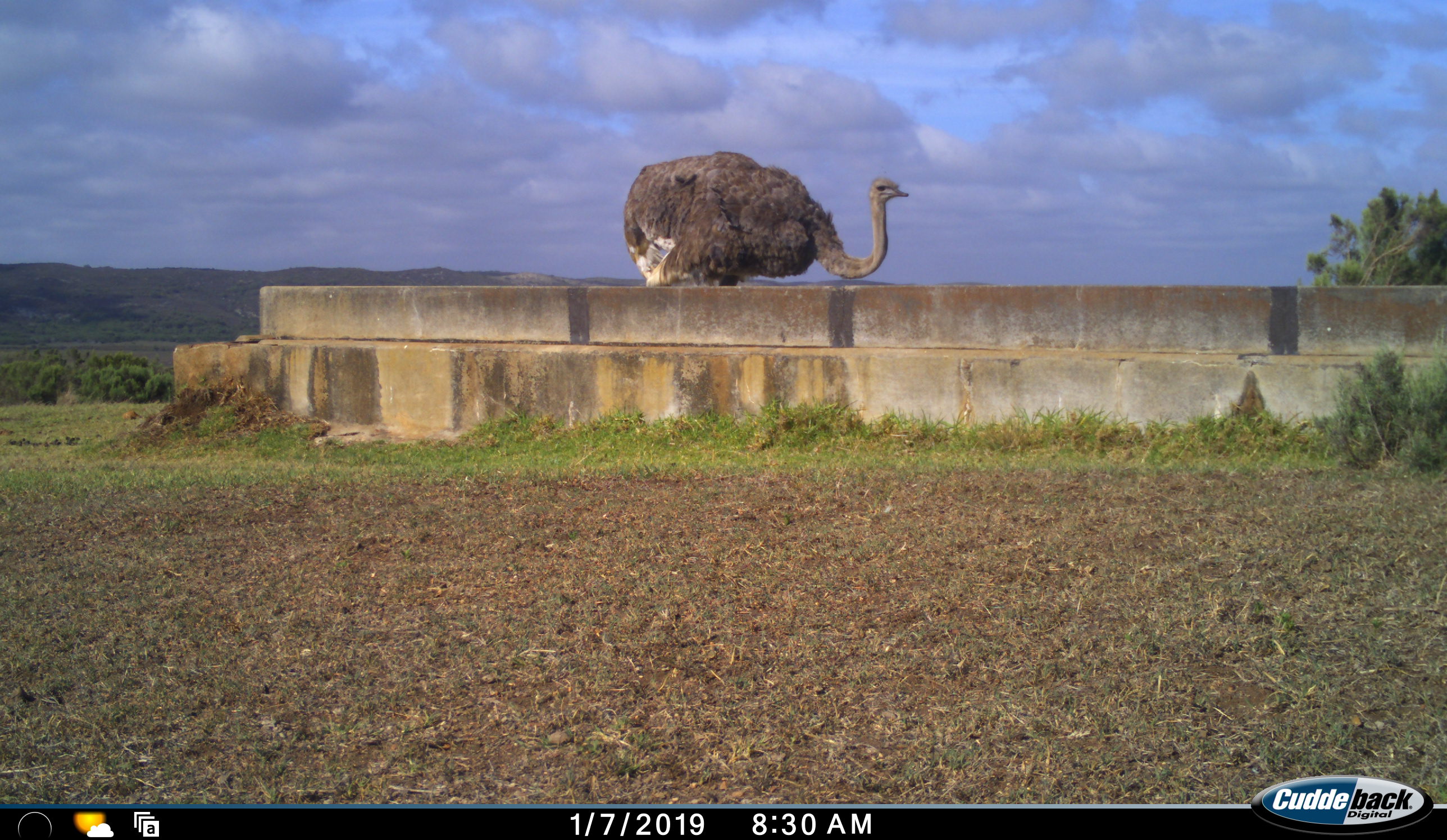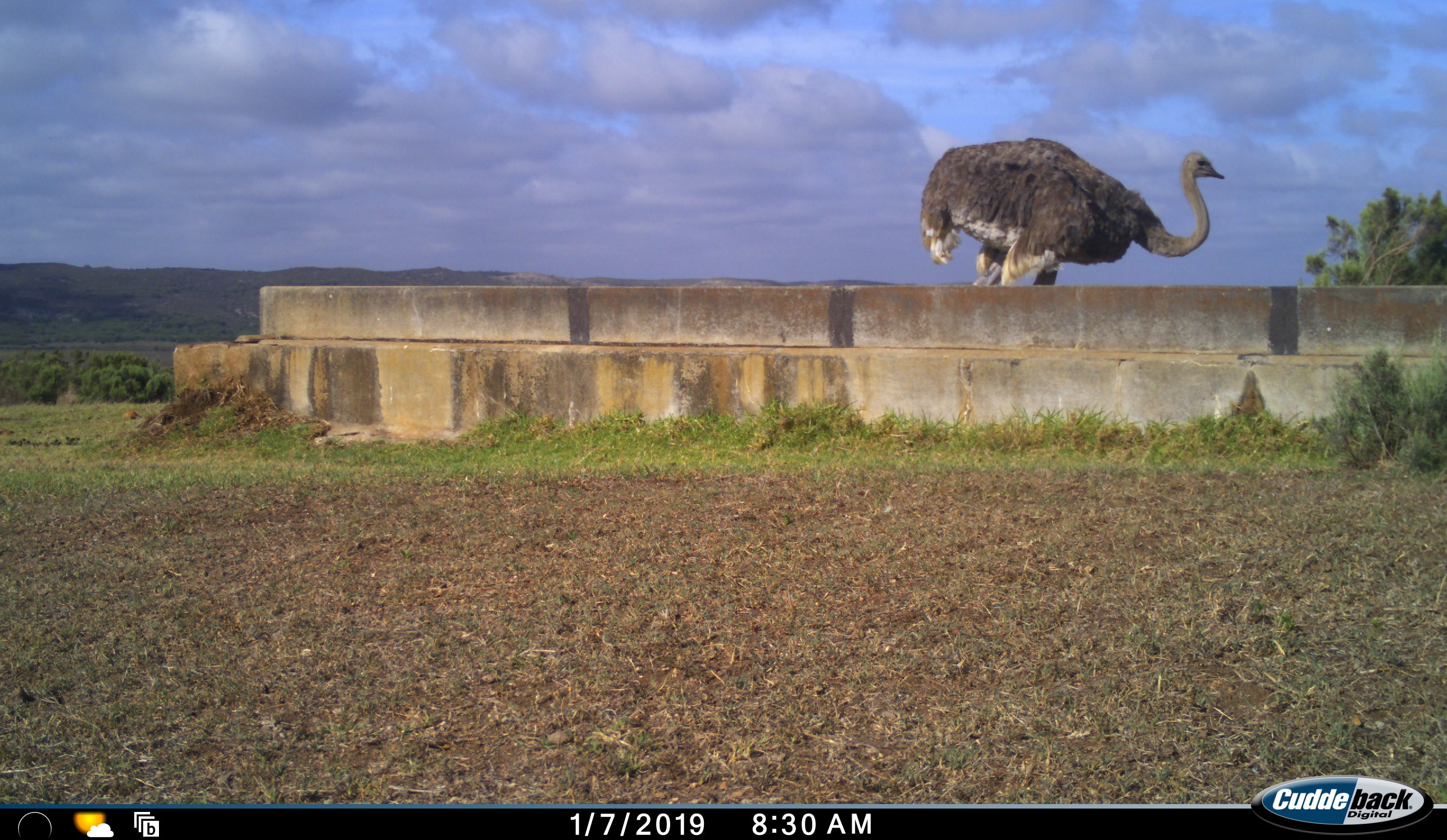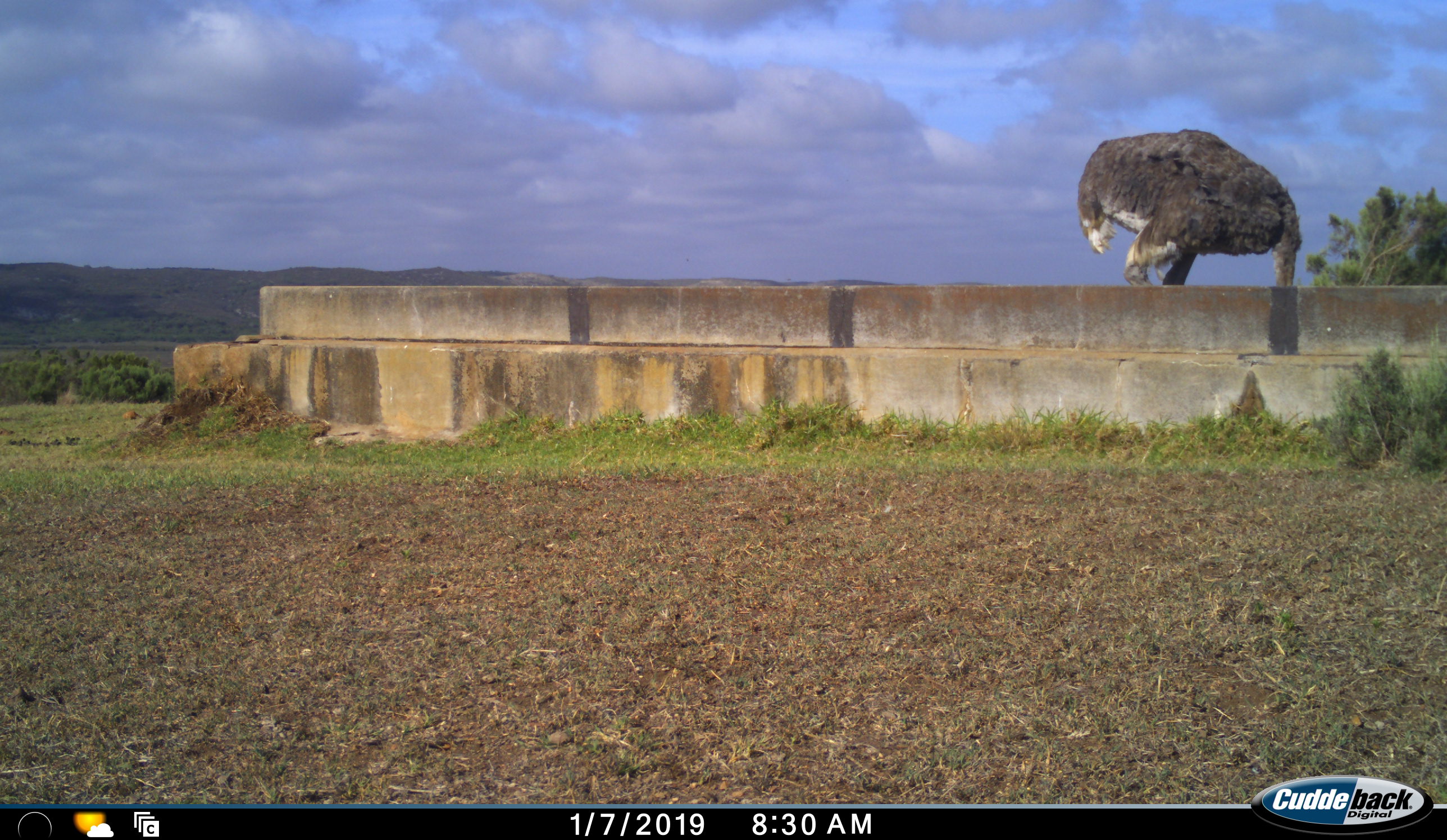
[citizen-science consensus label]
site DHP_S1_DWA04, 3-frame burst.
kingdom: Animalia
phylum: Chordata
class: Aves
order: Struthioniformes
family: Struthionidae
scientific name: Struthionidae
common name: ostrich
Ostrich (Struthionidae), count 1. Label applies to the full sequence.